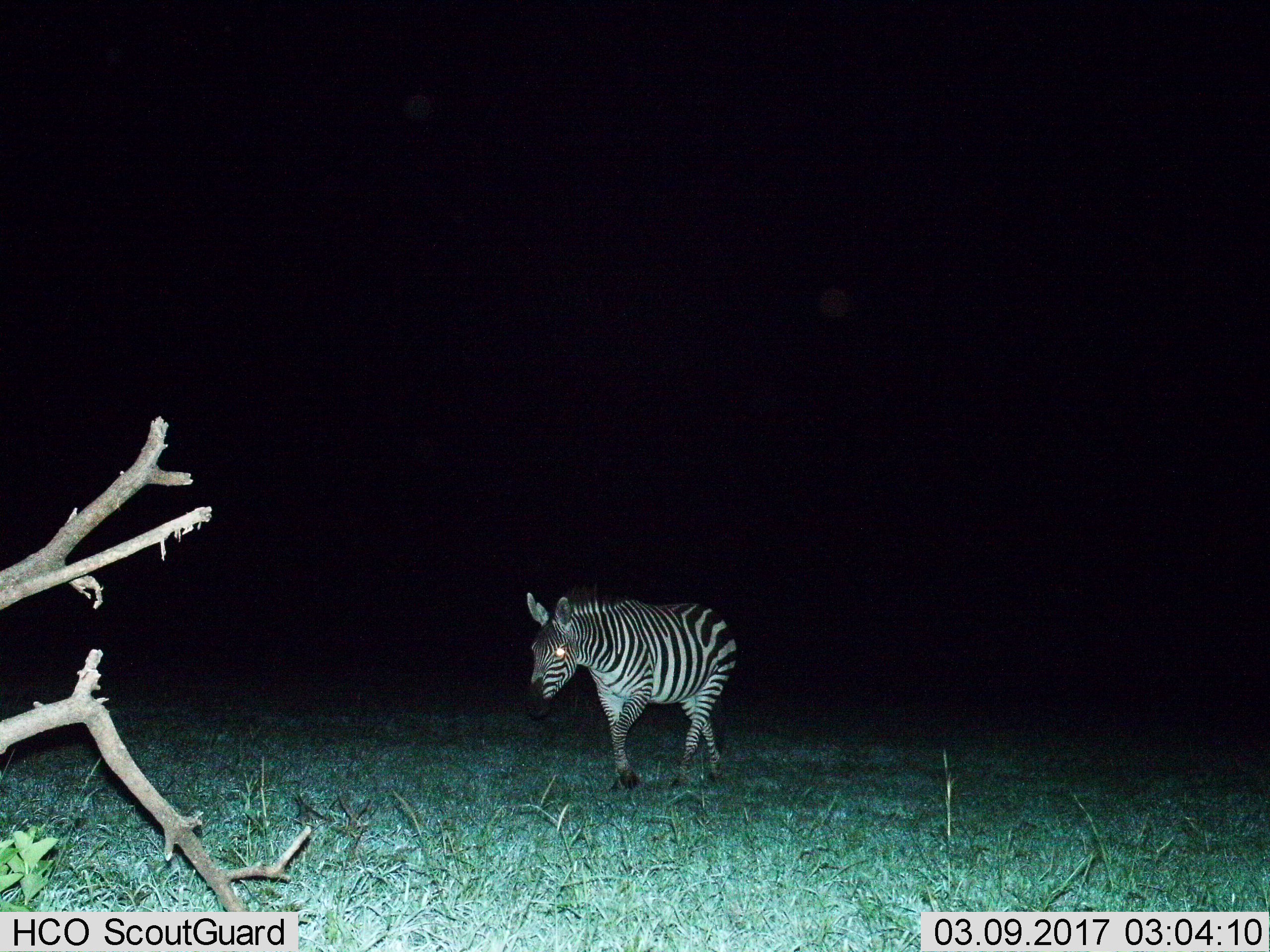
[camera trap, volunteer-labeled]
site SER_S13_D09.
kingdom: Animalia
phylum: Chordata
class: Mammalia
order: Perissodactyla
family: Equidae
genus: Equus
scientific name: Equus quagga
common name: plains zebra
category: zebraplains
Zebraplains (plains zebra) (Equus quagga), count 1. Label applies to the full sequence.